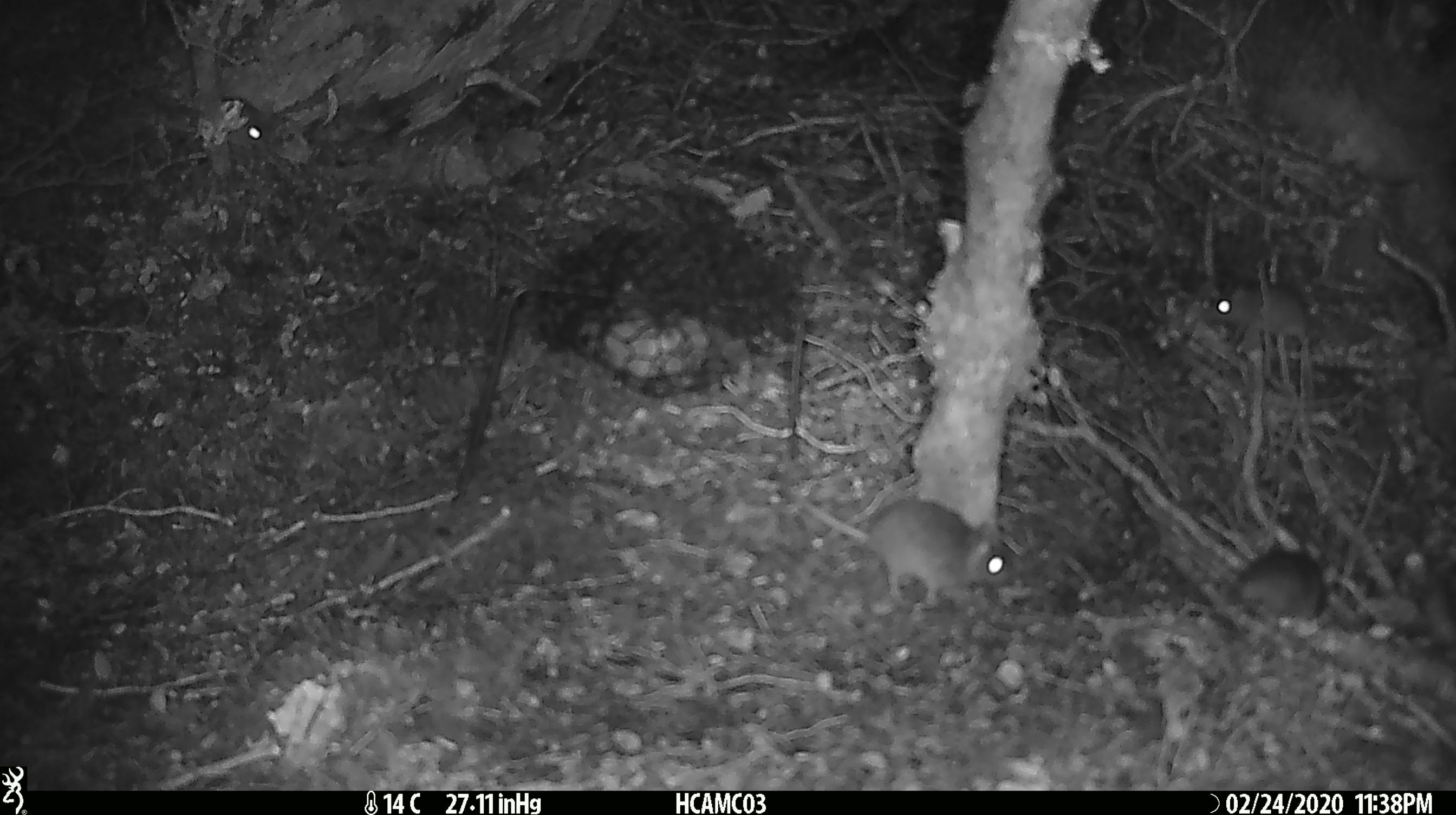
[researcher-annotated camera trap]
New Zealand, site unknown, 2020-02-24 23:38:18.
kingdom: Animalia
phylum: Chordata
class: Mammalia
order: Rodentia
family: Muridae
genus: Mus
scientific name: Mus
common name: mouse